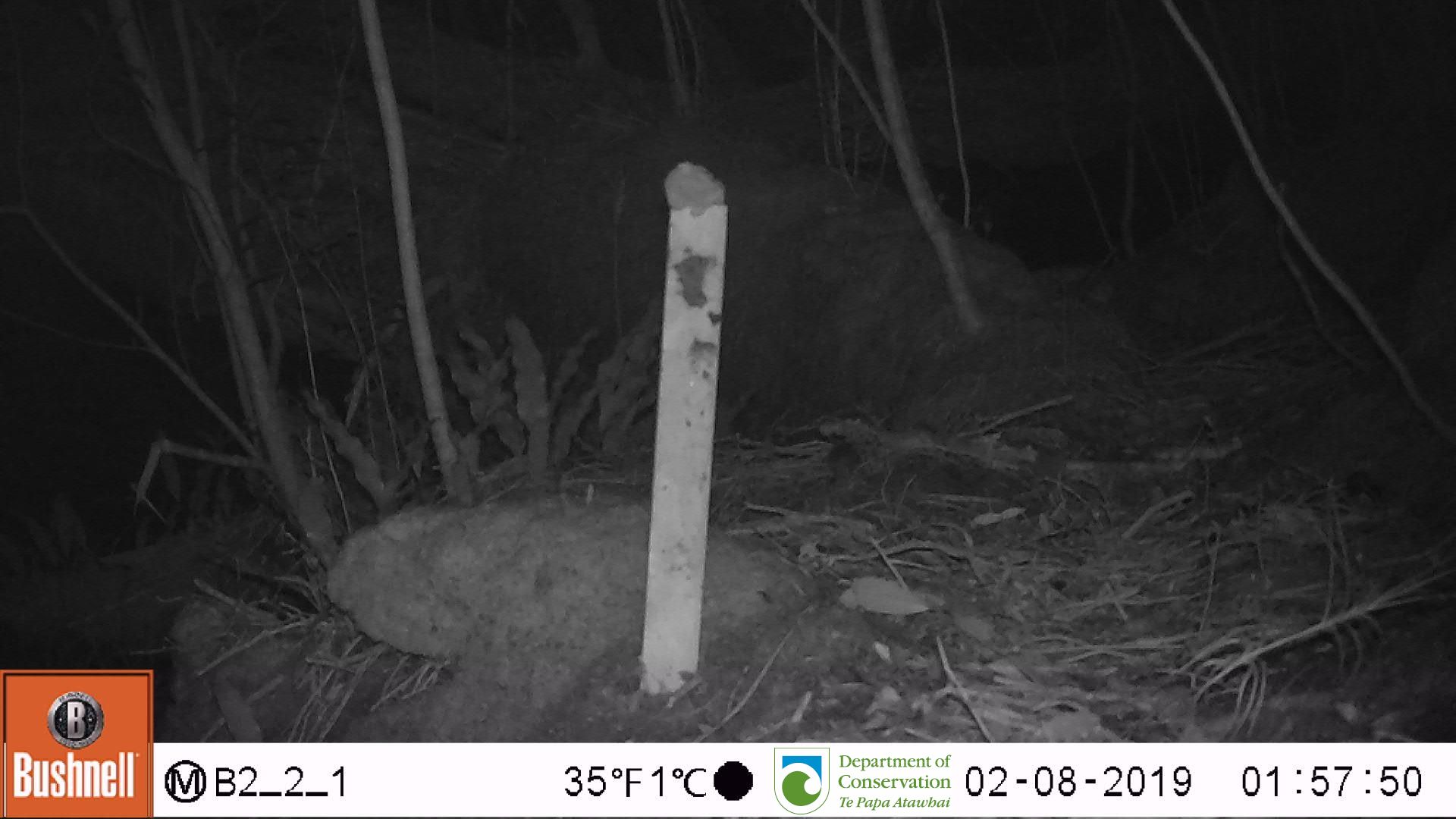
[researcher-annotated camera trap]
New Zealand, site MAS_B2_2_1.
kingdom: Animalia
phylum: Chordata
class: Mammalia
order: Rodentia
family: Muridae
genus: Mus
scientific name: Mus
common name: mouse